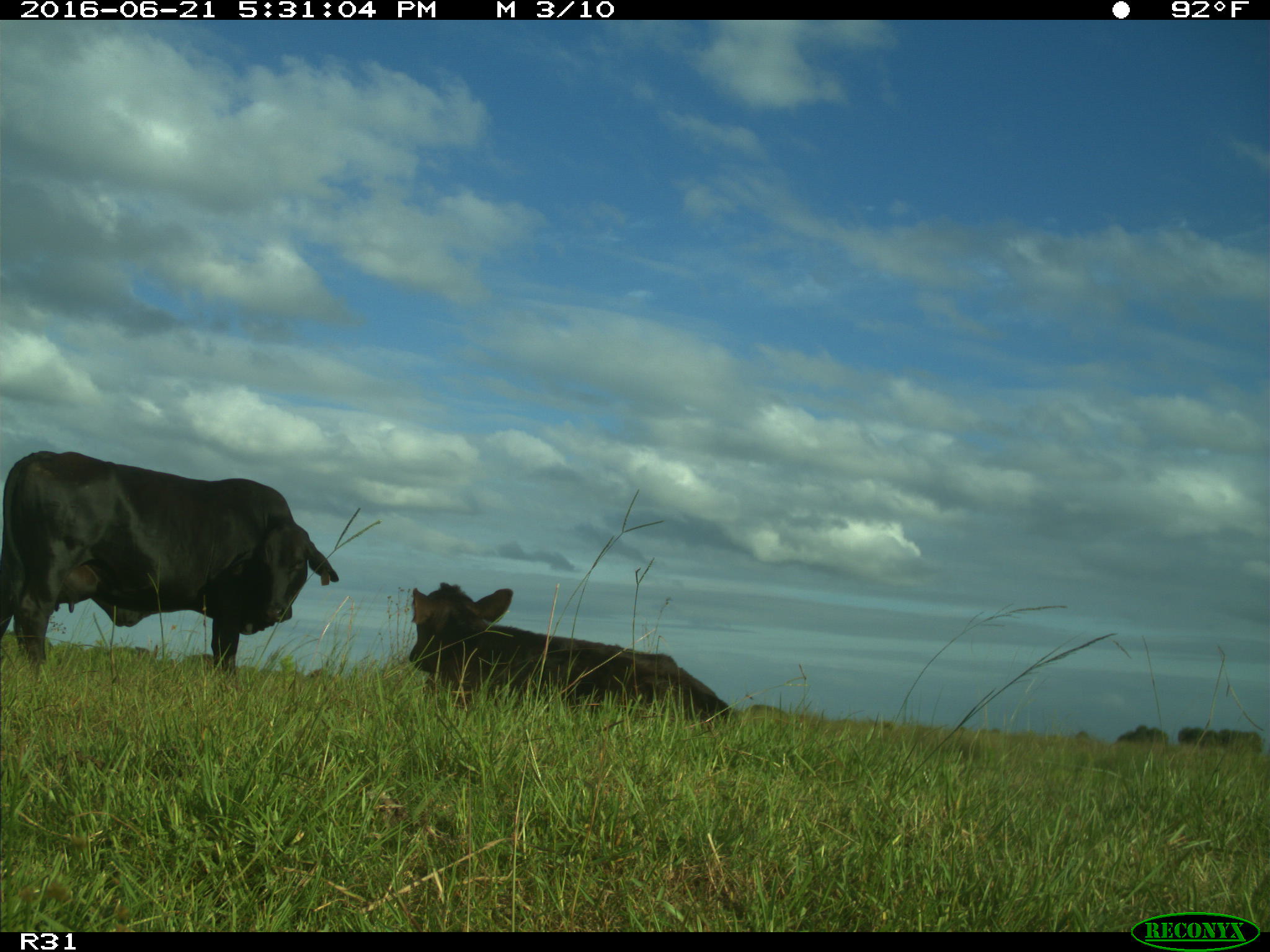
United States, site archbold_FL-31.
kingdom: Animalia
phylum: Chordata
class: Mammalia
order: Artiodactyla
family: Bovidae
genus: Bos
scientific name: Bos taurus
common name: domestic cow